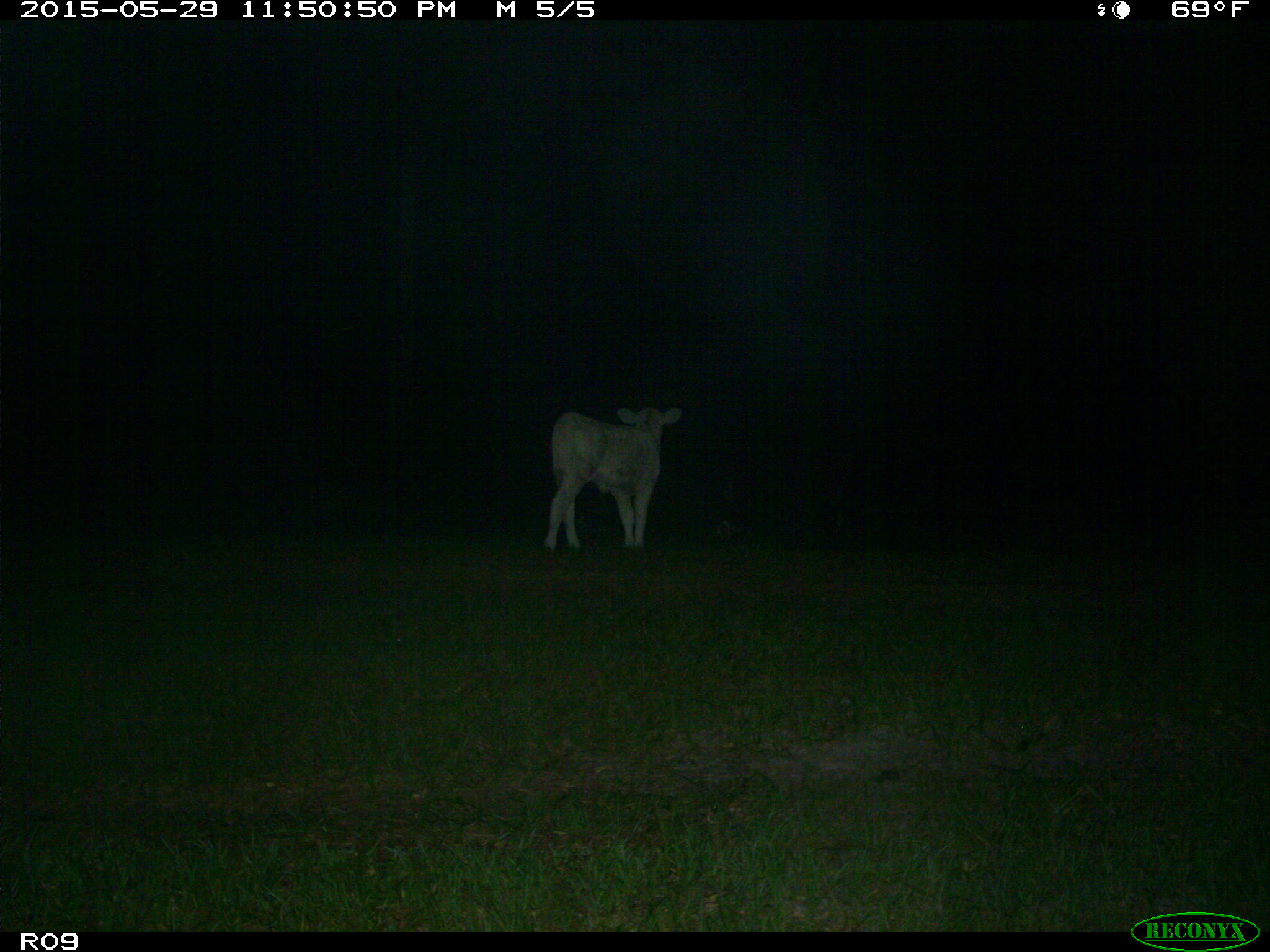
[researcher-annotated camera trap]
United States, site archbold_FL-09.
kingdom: Animalia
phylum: Chordata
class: Mammalia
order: Artiodactyla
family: Bovidae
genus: Bos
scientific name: Bos taurus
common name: domestic cow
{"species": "Bos taurus (domestic cow)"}